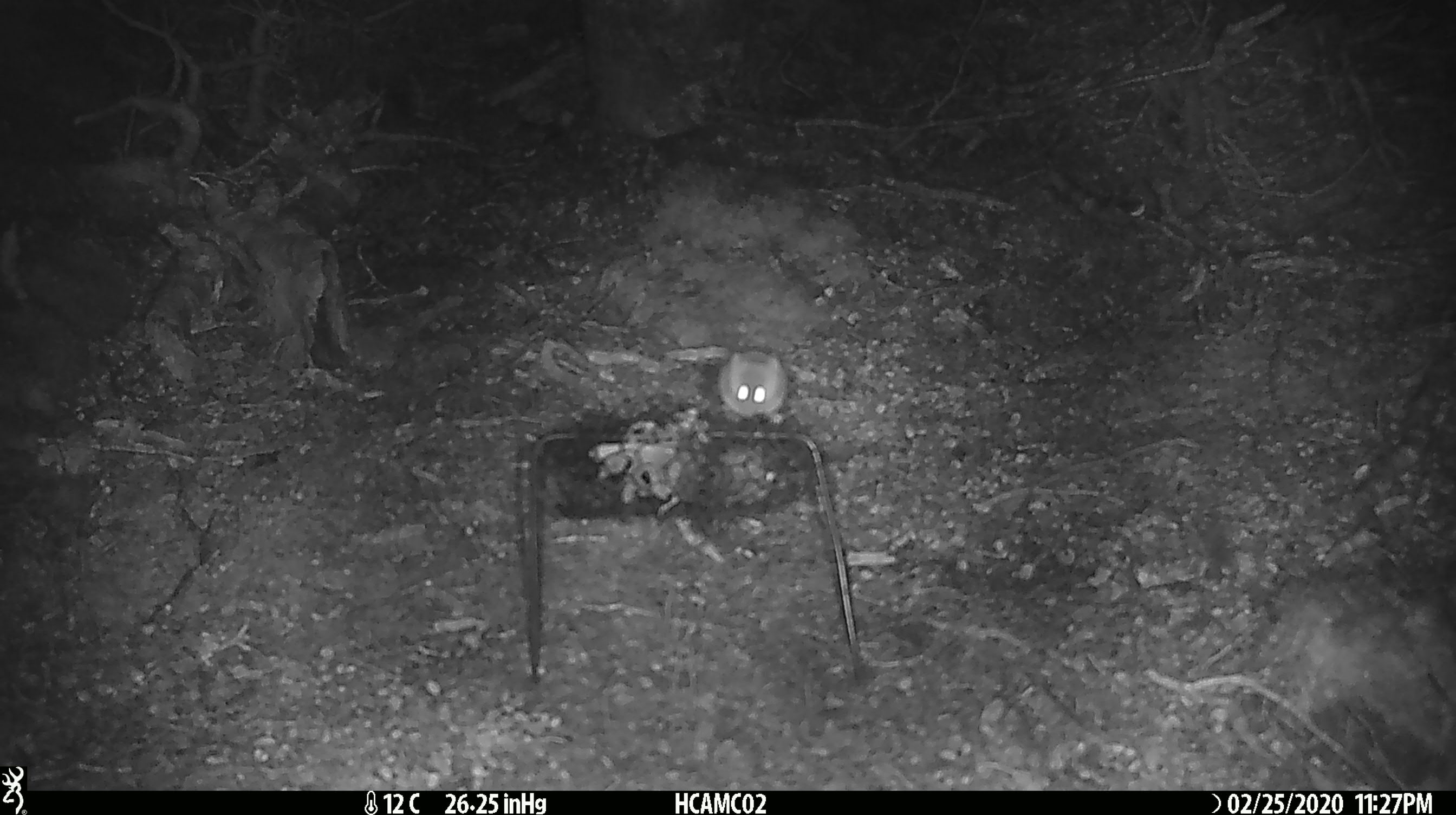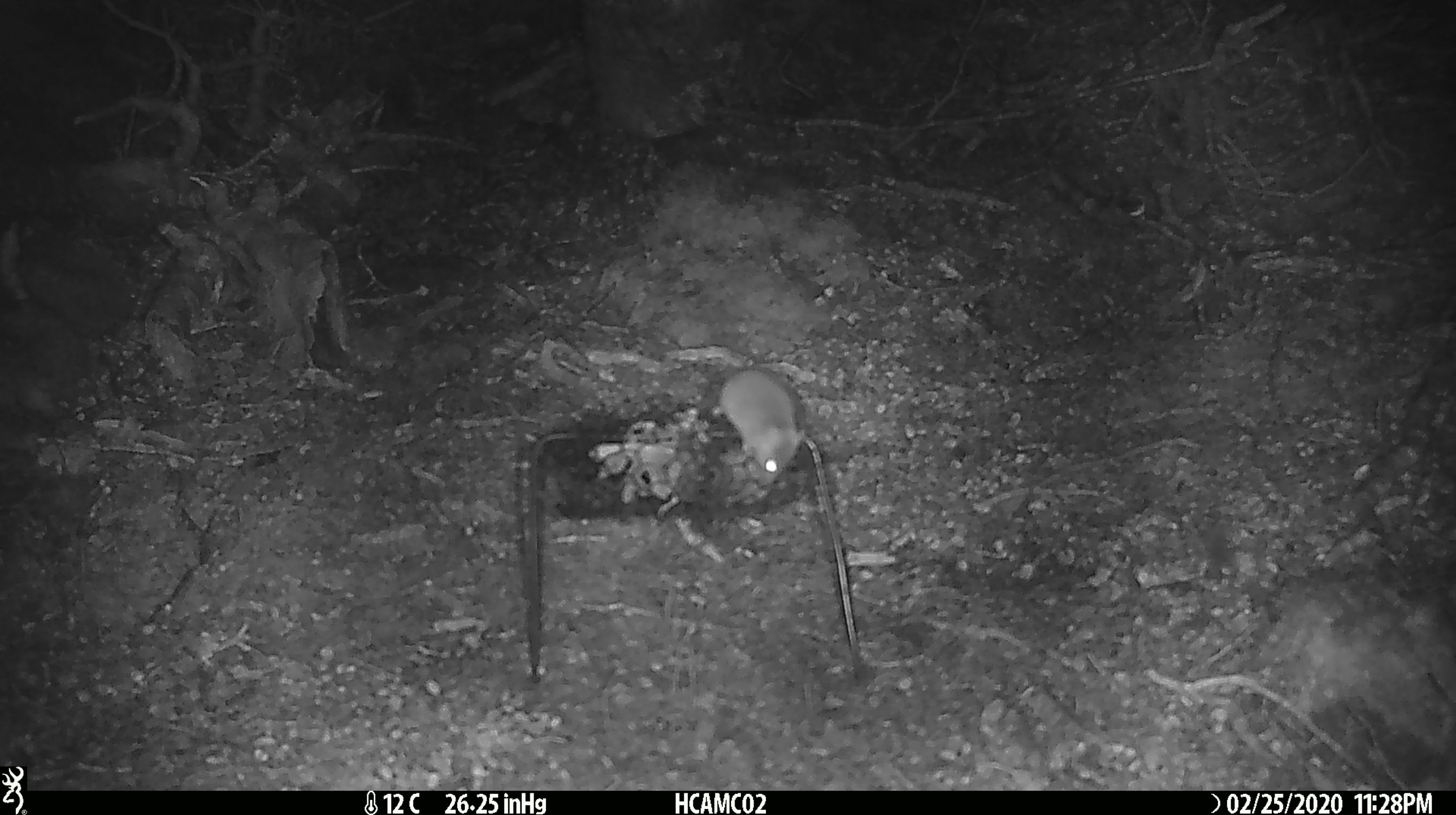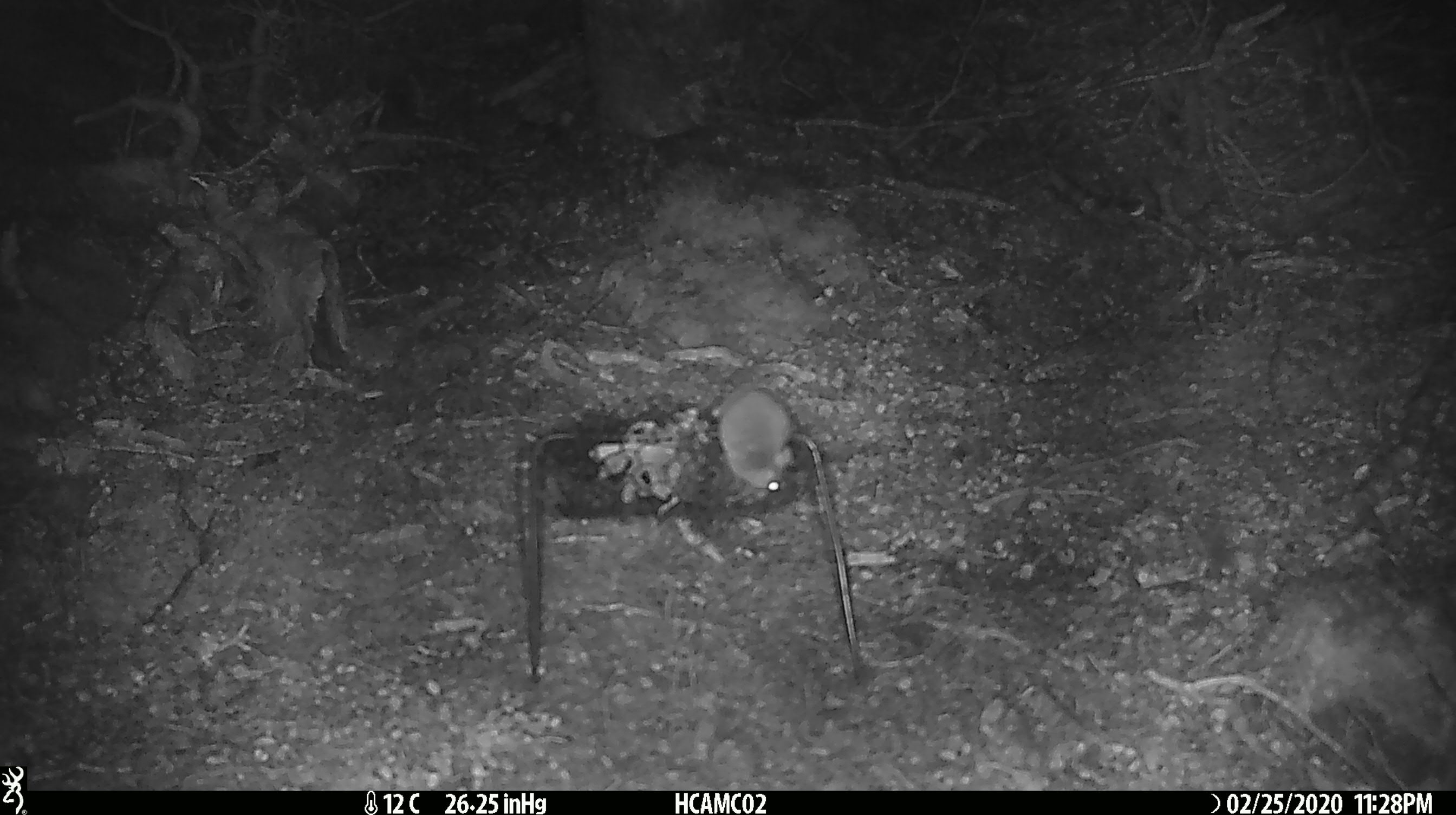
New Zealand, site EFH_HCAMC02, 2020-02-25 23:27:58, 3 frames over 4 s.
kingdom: Animalia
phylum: Chordata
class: Mammalia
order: Rodentia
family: Muridae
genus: Mus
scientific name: Mus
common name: mouse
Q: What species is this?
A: Mouse (Mus).